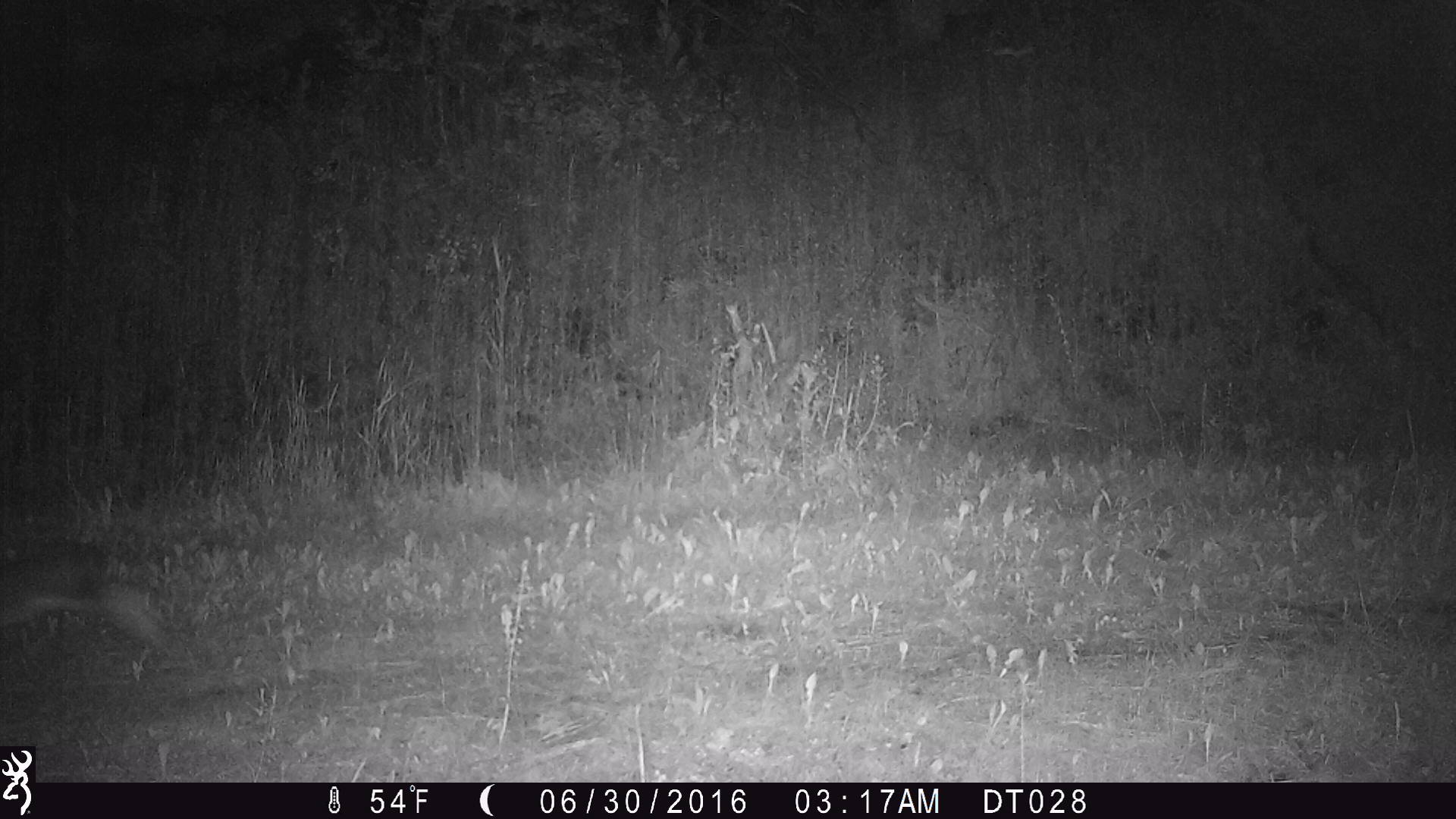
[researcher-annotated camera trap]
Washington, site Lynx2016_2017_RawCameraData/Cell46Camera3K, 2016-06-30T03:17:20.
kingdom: Animalia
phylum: Chordata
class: Mammalia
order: Lagomorpha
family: Leporidae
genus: Lepus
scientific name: Lepus americanus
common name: snowshoe hare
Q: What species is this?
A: Lepus americanus (snowshoe hare).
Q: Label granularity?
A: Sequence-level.